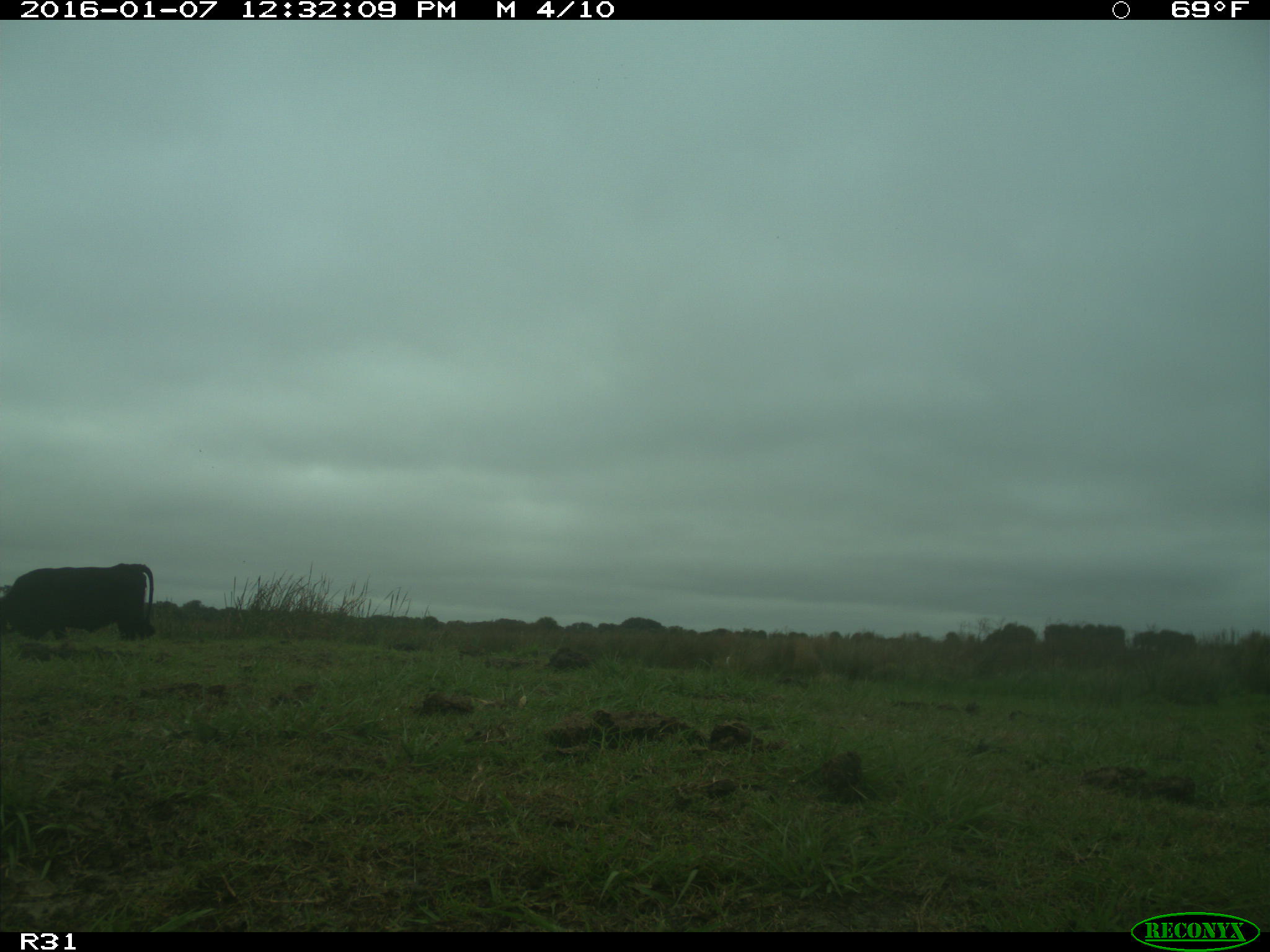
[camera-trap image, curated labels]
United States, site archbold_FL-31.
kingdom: Animalia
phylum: Chordata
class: Mammalia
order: Artiodactyla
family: Bovidae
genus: Bos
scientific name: Bos taurus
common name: domestic cow